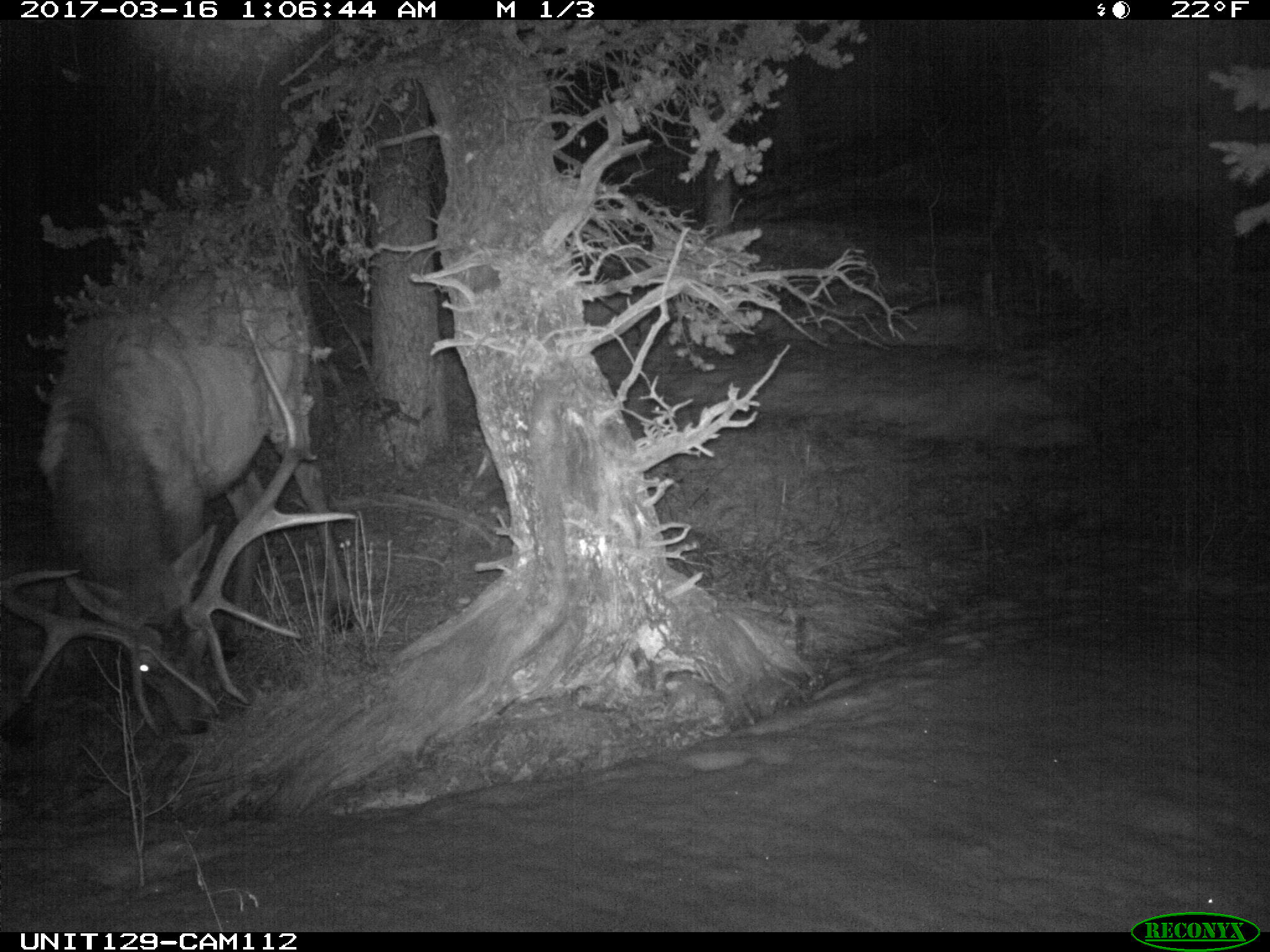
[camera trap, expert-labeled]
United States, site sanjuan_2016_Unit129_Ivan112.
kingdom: Animalia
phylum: Chordata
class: Mammalia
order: Artiodactyla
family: Cervidae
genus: Cervus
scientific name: Cervus elaphus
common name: red deer